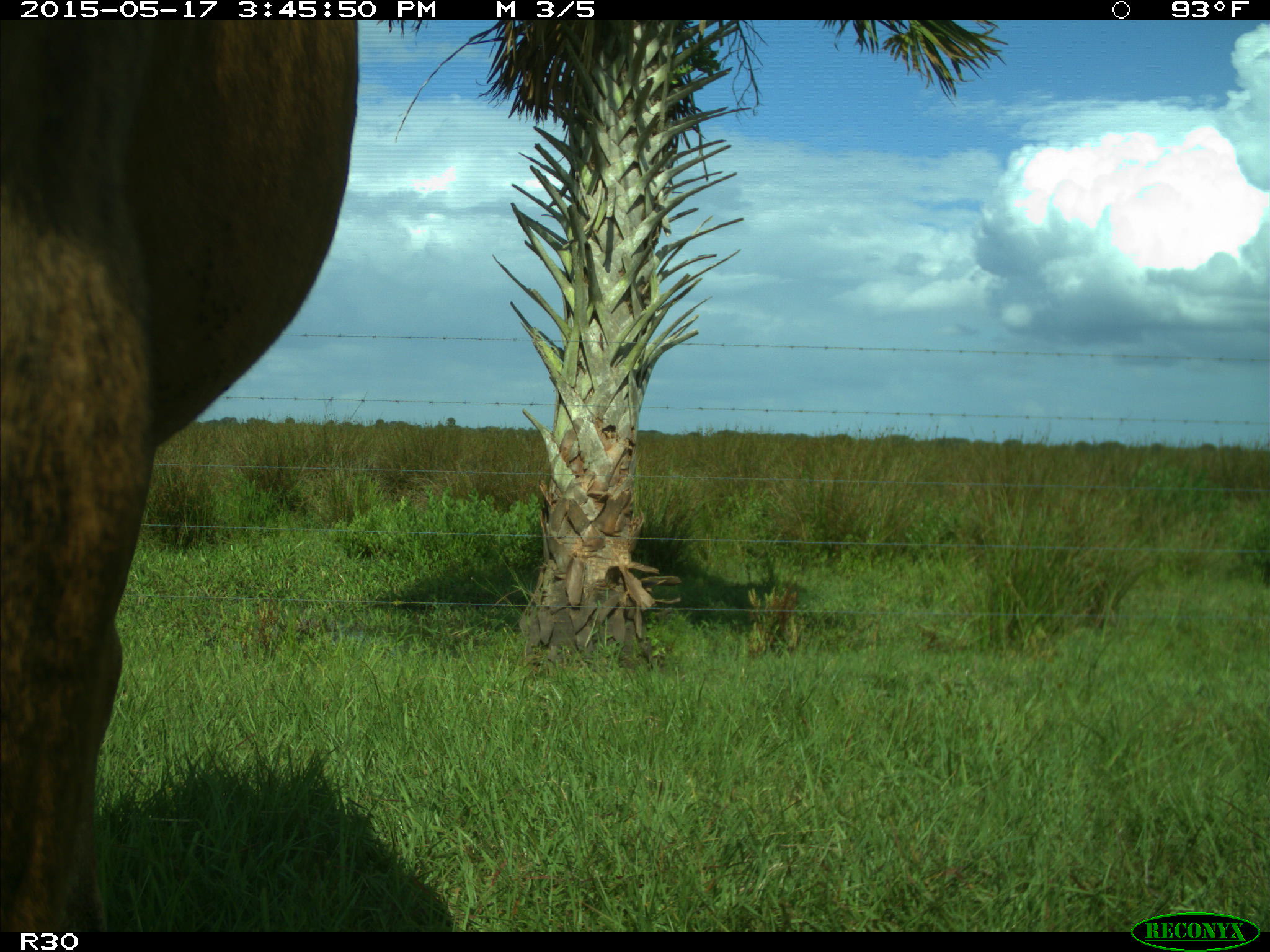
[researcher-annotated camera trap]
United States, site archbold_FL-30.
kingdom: Animalia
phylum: Chordata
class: Mammalia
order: Artiodactyla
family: Bovidae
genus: Bos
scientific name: Bos taurus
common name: domestic cow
Bos taurus (domestic cow).